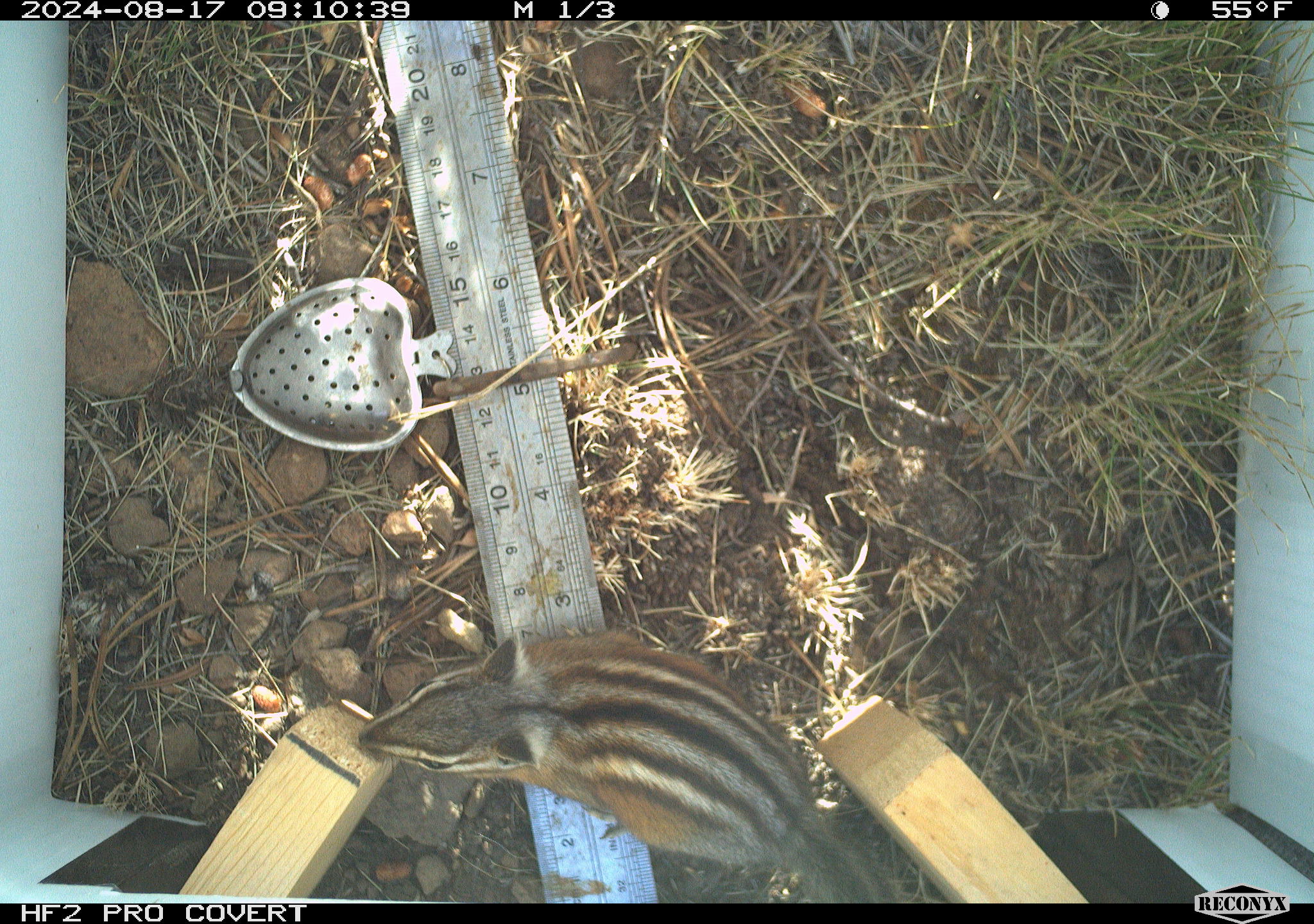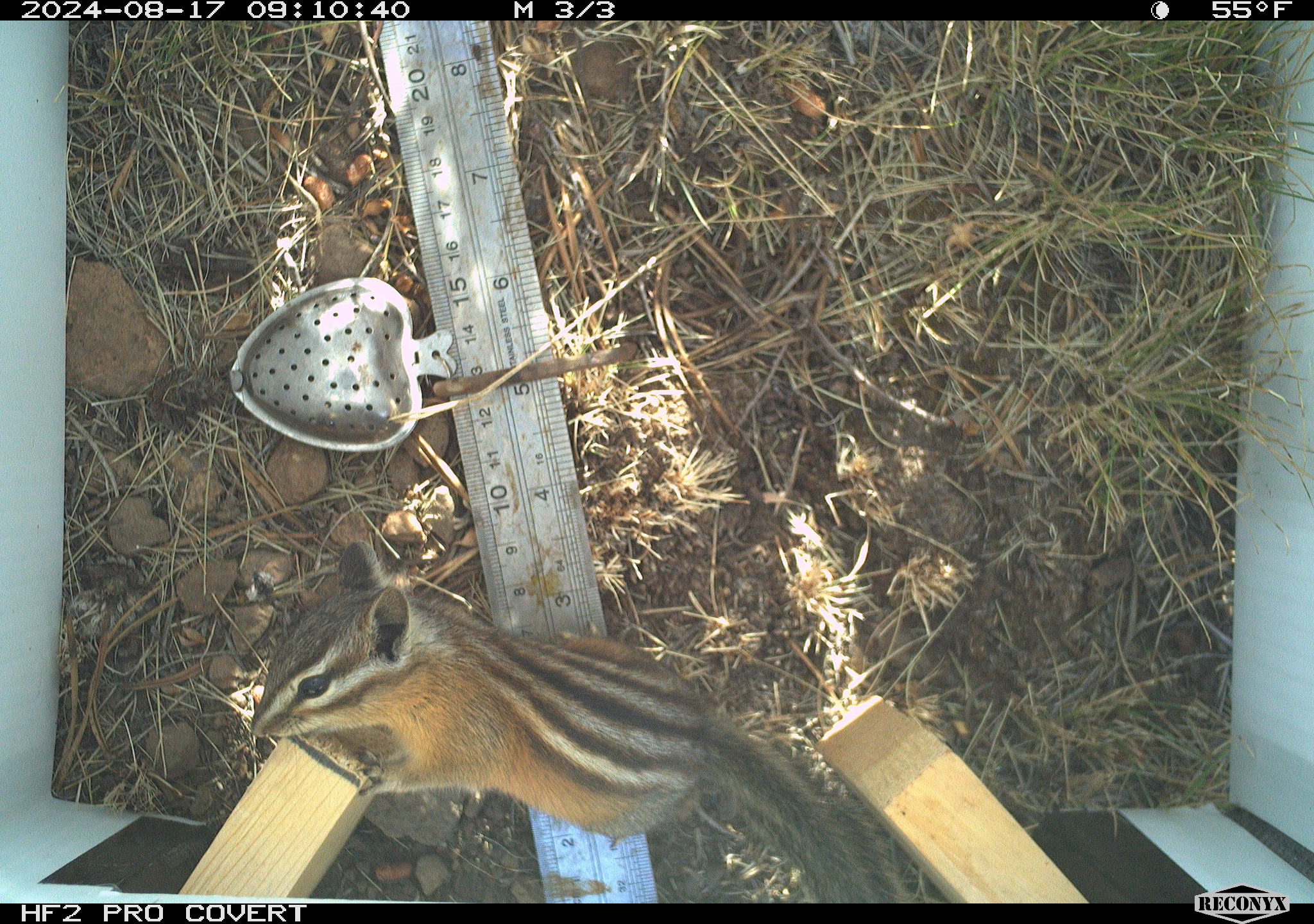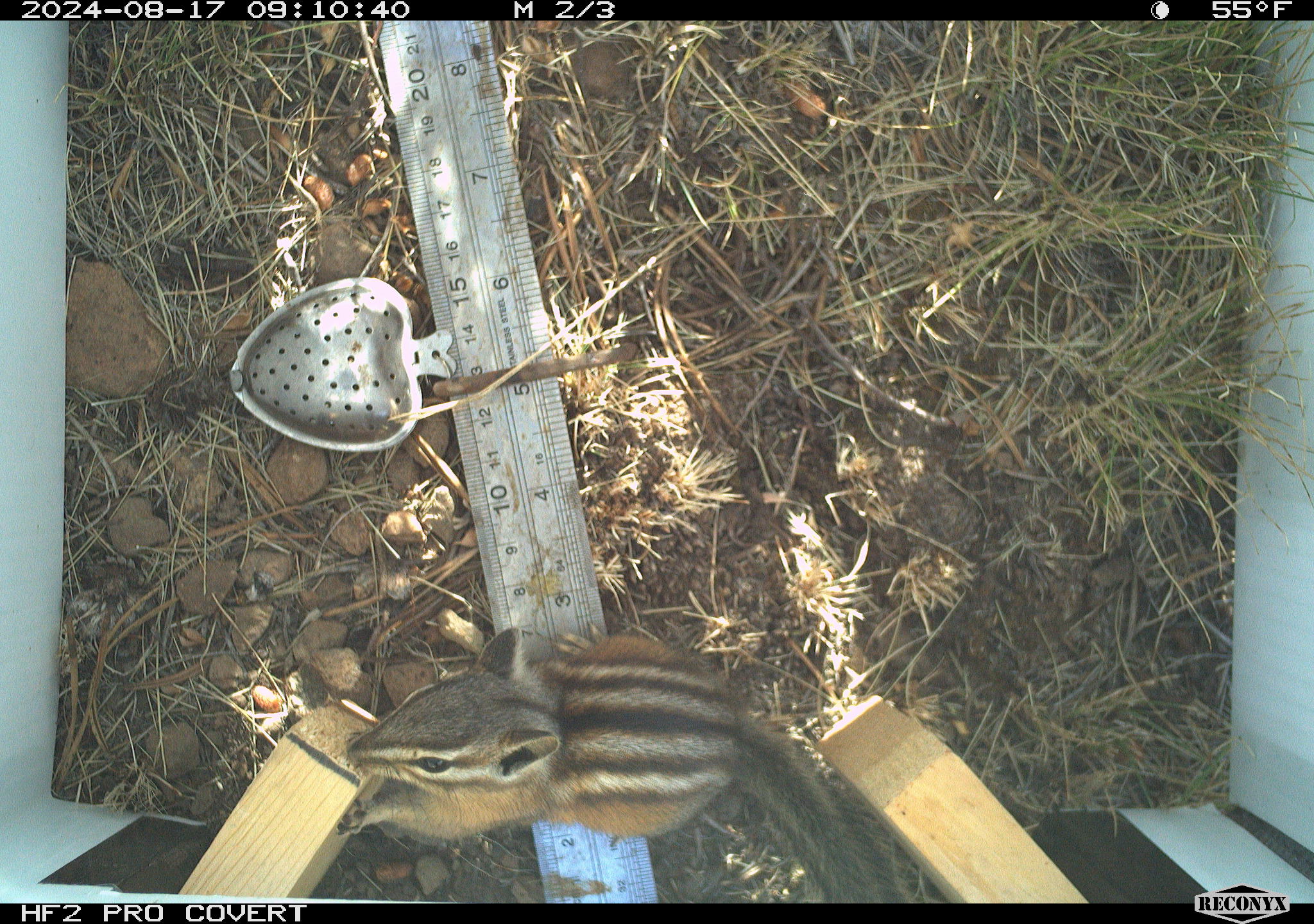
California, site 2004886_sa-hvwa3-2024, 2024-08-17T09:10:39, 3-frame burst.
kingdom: Animalia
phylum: Chordata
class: Mammalia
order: Rodentia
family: Sciuridae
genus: Neotamias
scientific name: Neotamias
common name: western chipmunks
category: neotamias species